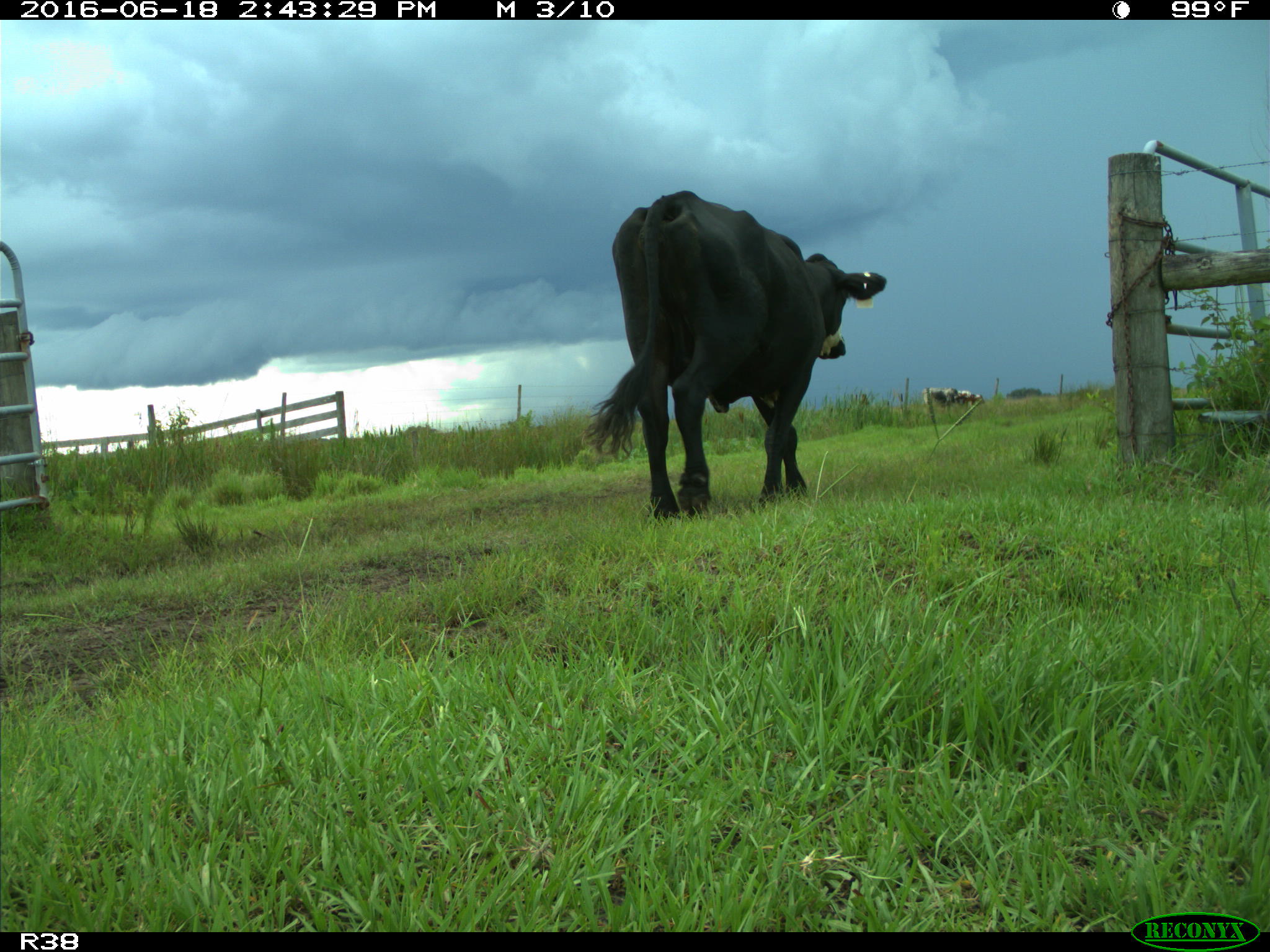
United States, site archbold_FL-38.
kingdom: Animalia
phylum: Chordata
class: Mammalia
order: Artiodactyla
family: Bovidae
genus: Bos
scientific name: Bos taurus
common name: domestic cow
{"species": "Bos taurus (domestic cow)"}